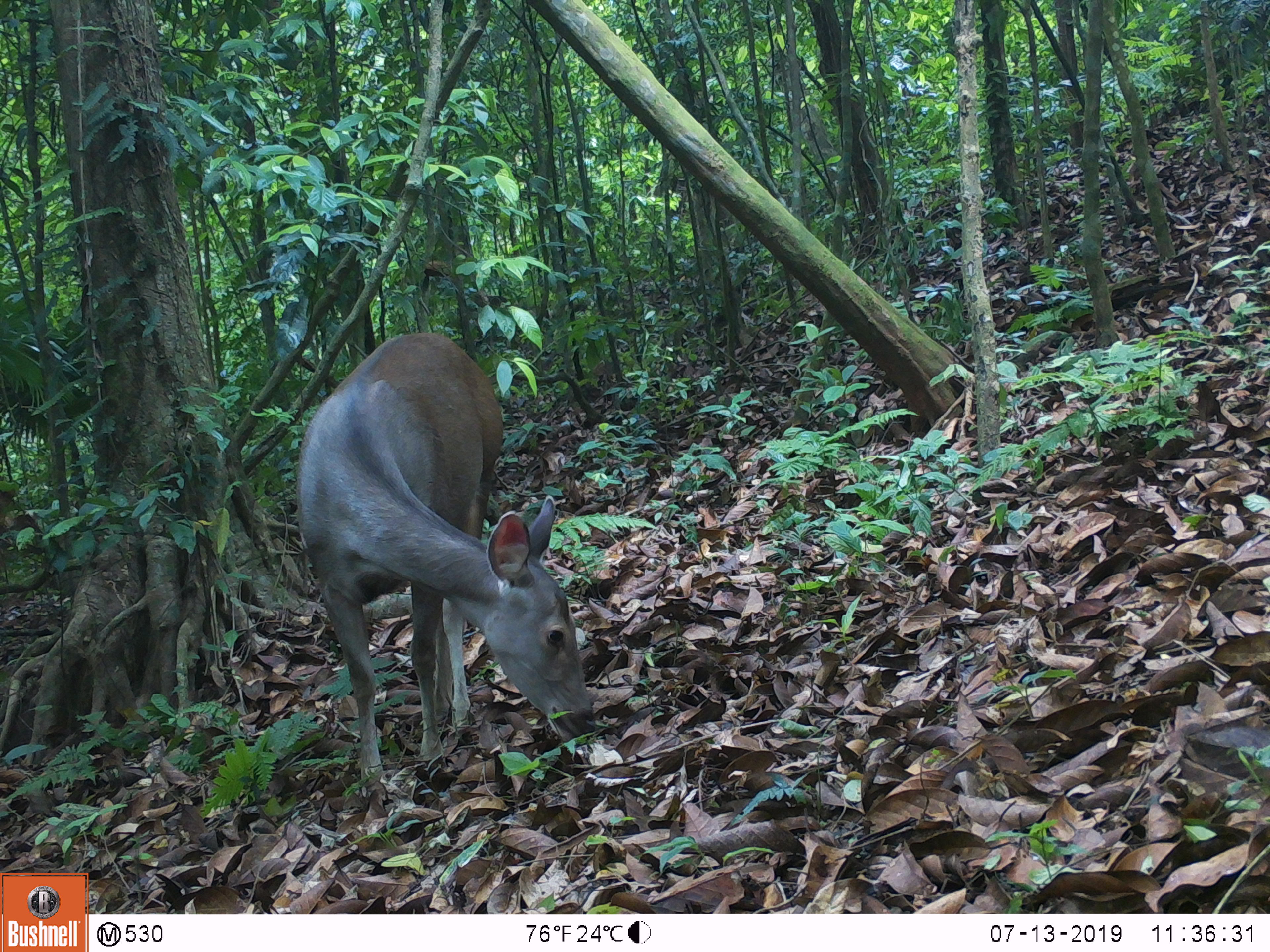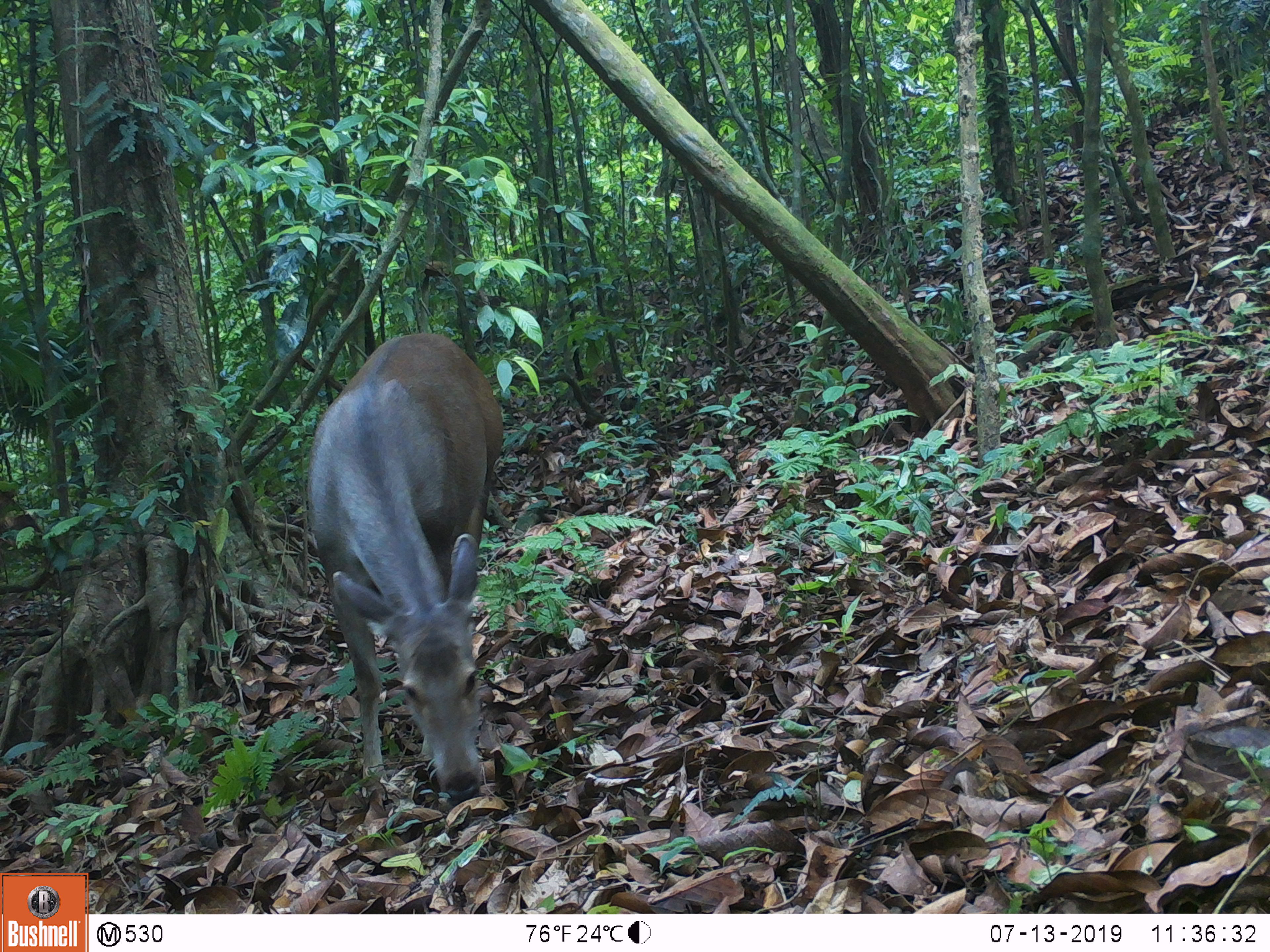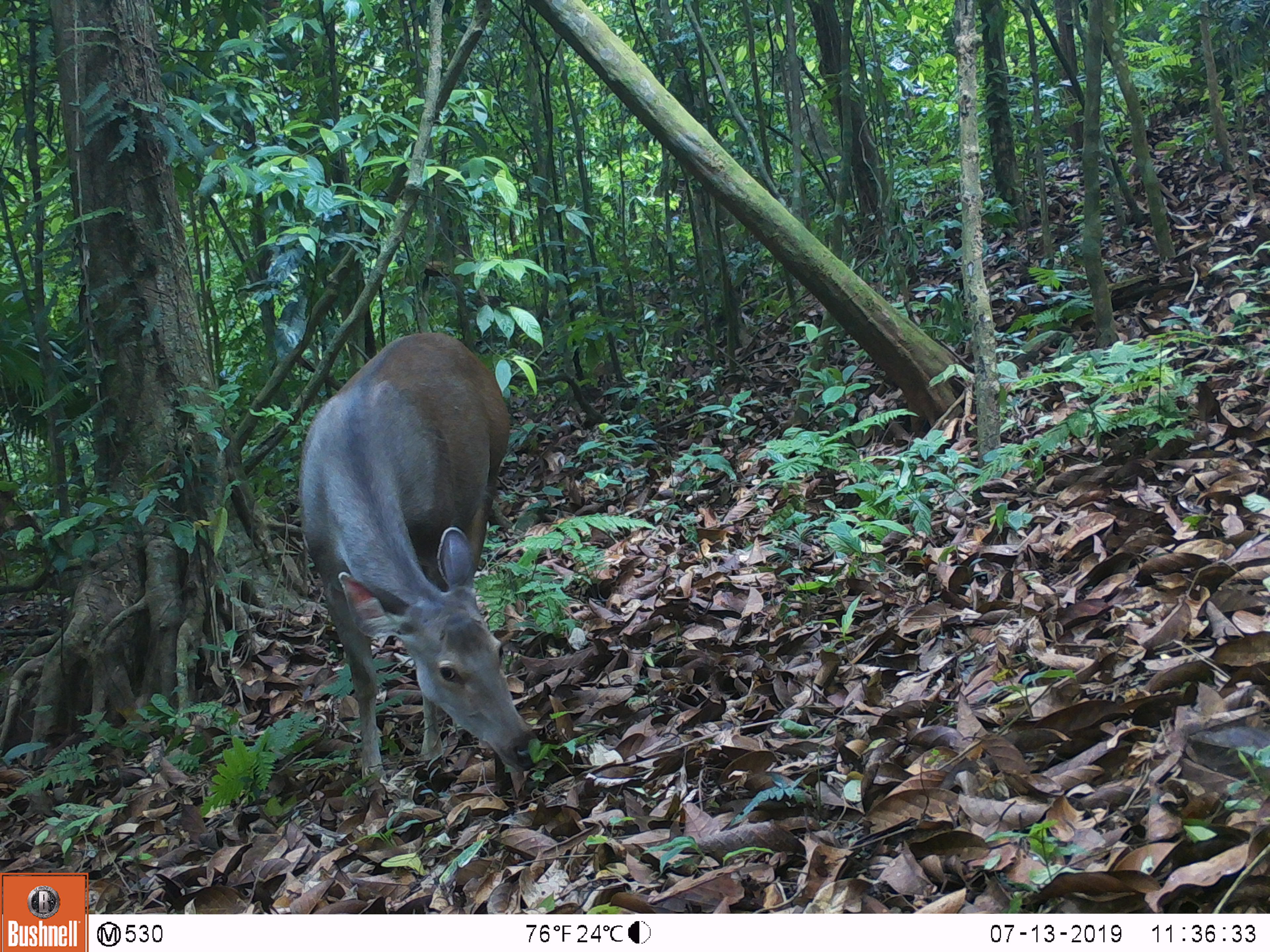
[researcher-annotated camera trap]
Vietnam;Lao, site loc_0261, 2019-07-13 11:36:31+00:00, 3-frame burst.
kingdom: Animalia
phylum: Chordata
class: Mammalia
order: Artiodactyla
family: Cervidae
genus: Rusa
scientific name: Rusa unicolor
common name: sambar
Sambar (Rusa unicolor). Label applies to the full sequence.